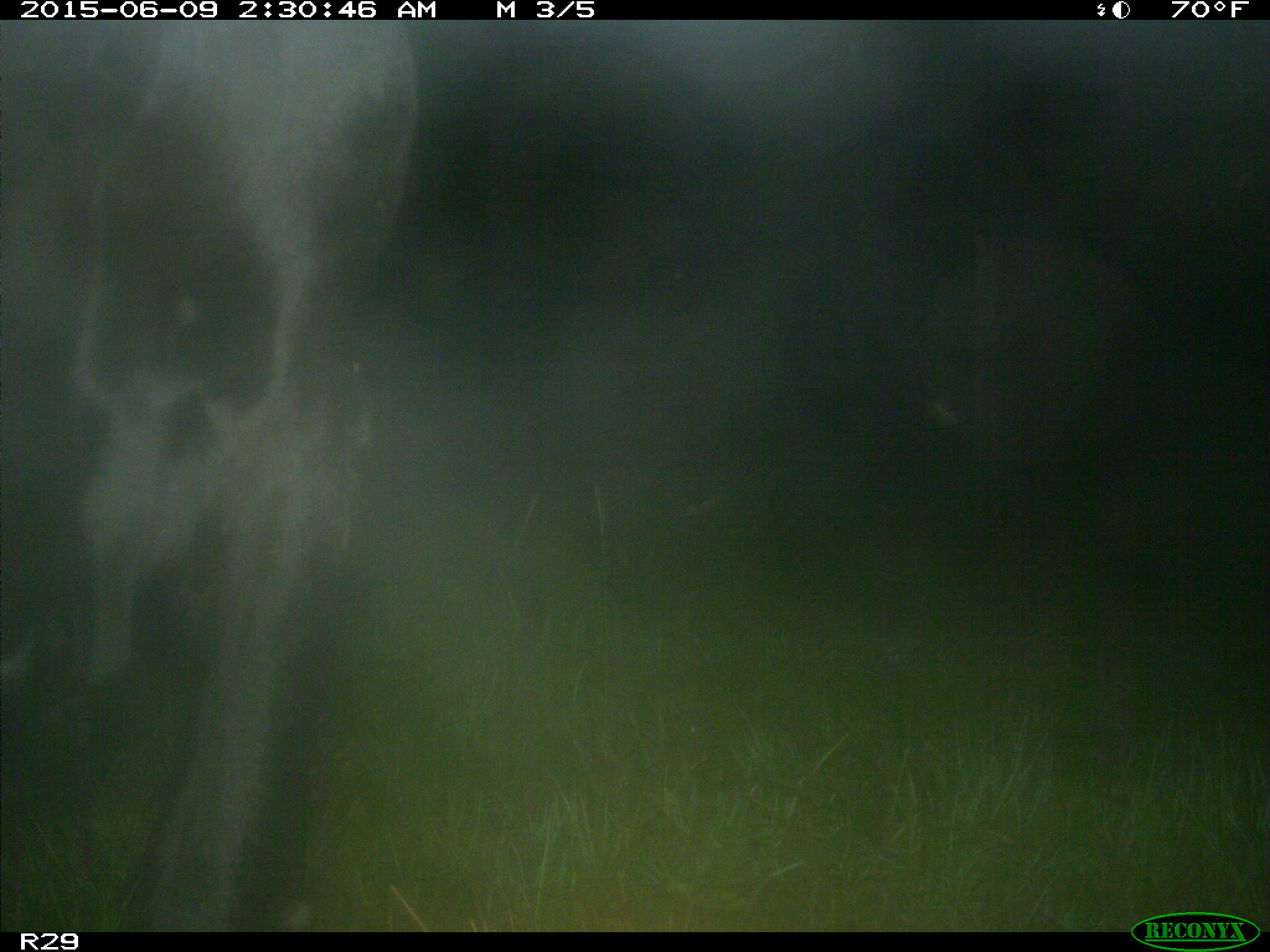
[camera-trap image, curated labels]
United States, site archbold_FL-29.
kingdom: Animalia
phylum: Chordata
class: Mammalia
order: Artiodactyla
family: Bovidae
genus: Bos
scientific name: Bos taurus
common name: domestic cow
Bos taurus (domestic cow).